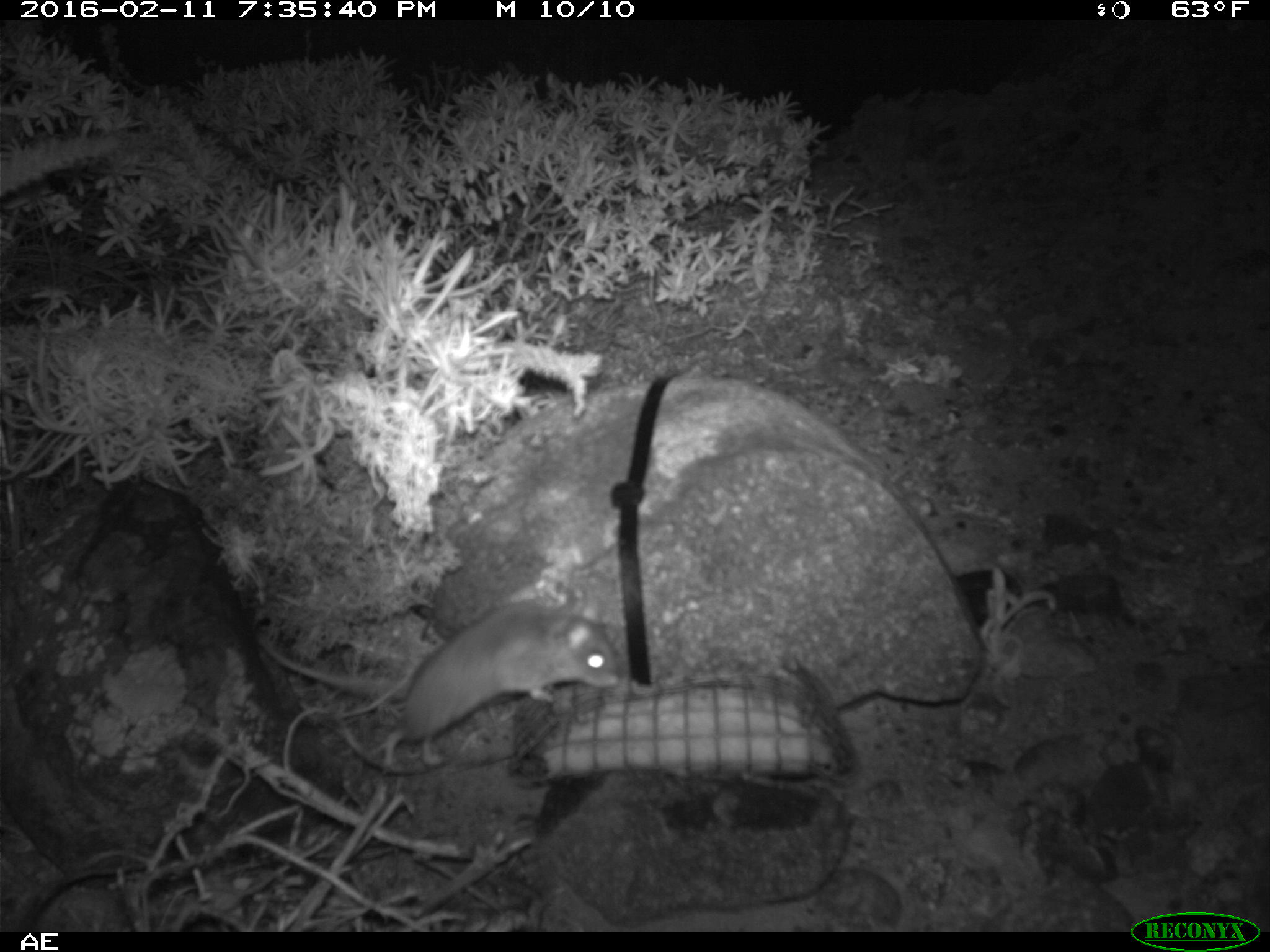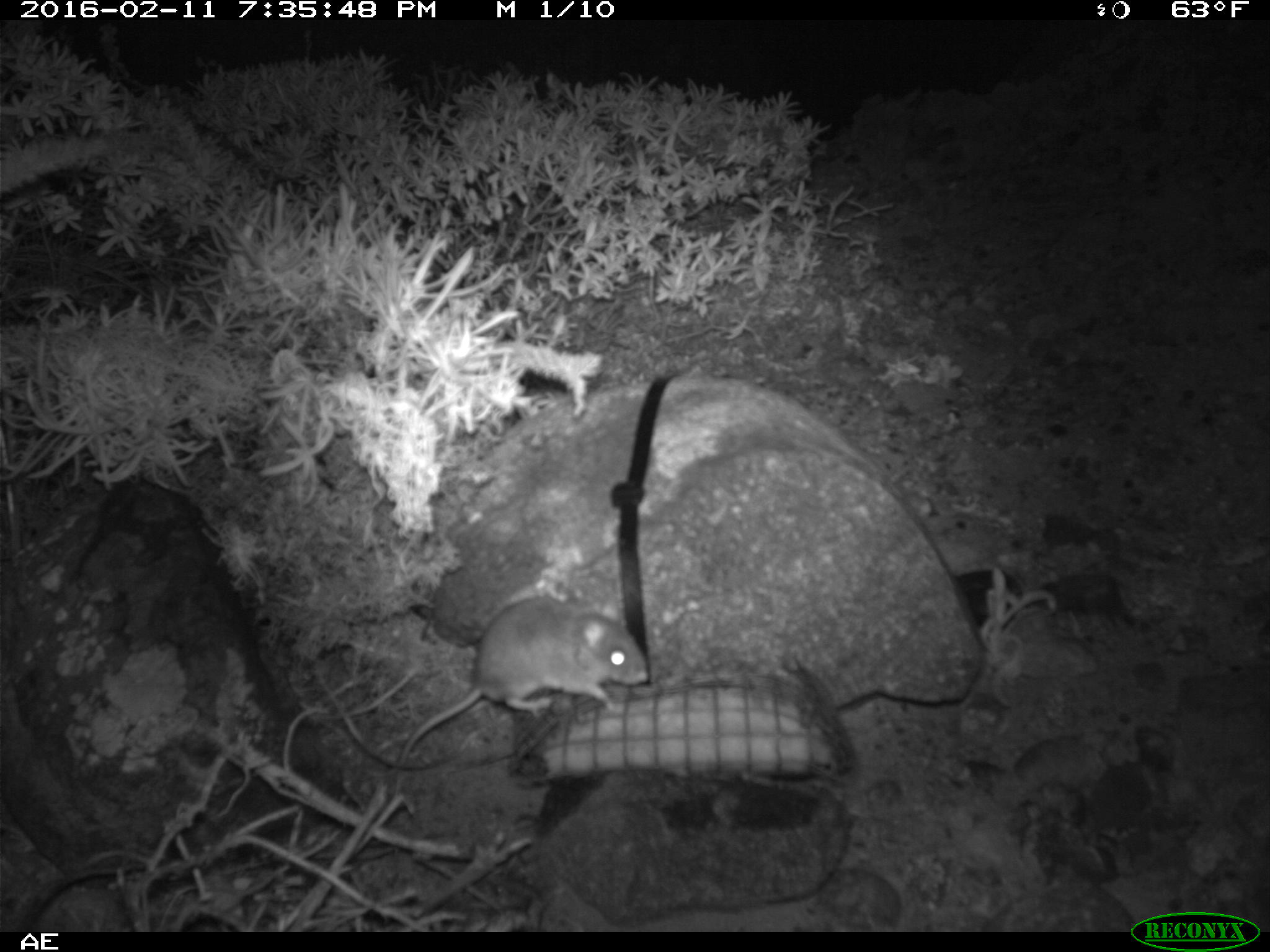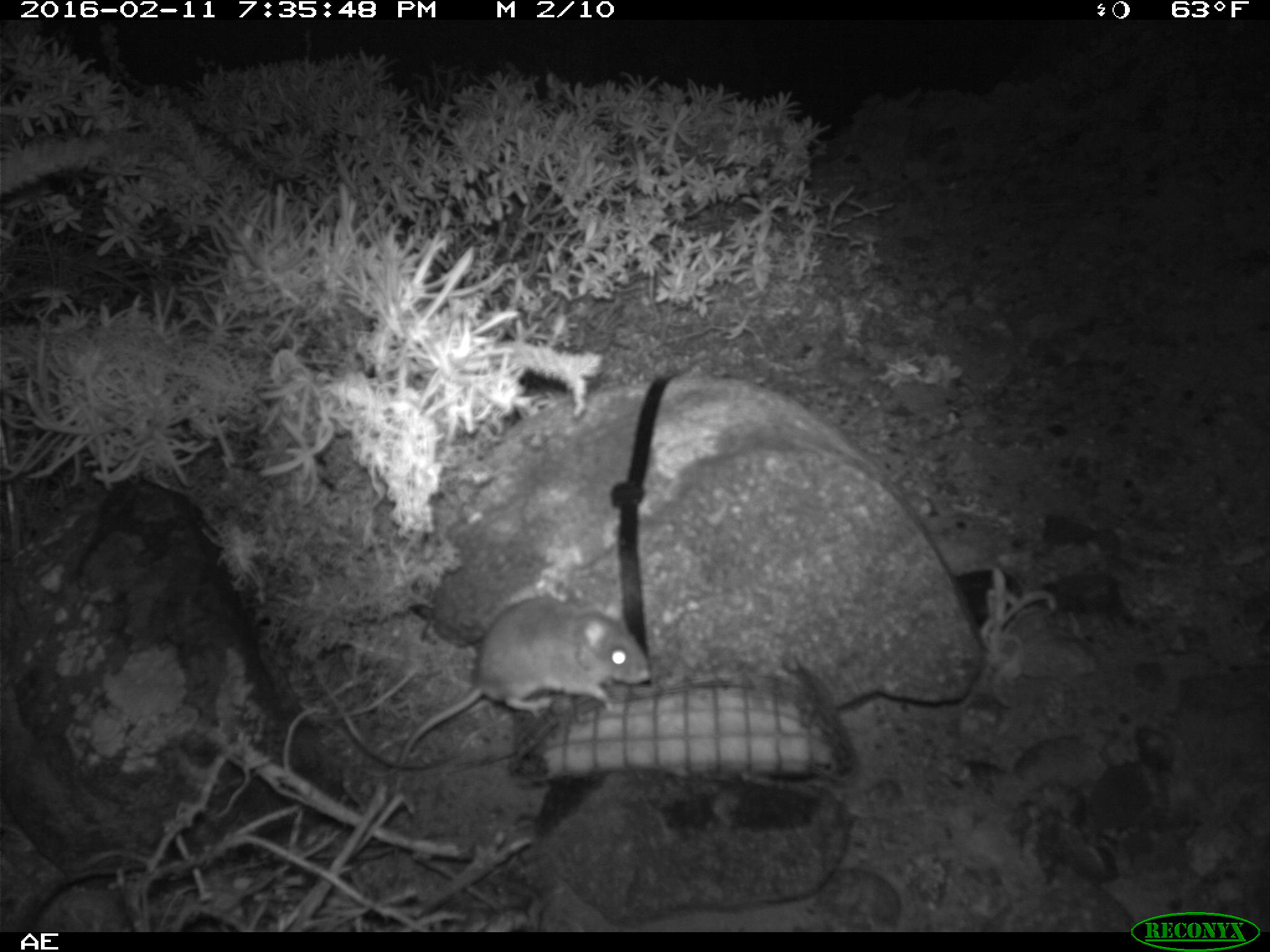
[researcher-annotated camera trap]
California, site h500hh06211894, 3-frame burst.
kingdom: Animalia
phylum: Chordata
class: Mammalia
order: Rodentia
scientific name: Rodentia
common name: rodent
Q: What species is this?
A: Rodent (Rodentia).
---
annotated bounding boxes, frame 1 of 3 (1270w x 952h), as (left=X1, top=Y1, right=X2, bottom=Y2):
rodent: (left=252, top=583, right=621, bottom=765)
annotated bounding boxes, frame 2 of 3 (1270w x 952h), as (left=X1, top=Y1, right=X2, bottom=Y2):
rodent: (left=394, top=595, right=649, bottom=792)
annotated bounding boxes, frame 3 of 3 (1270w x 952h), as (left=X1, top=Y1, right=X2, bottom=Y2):
rodent: (left=361, top=594, right=650, bottom=777)